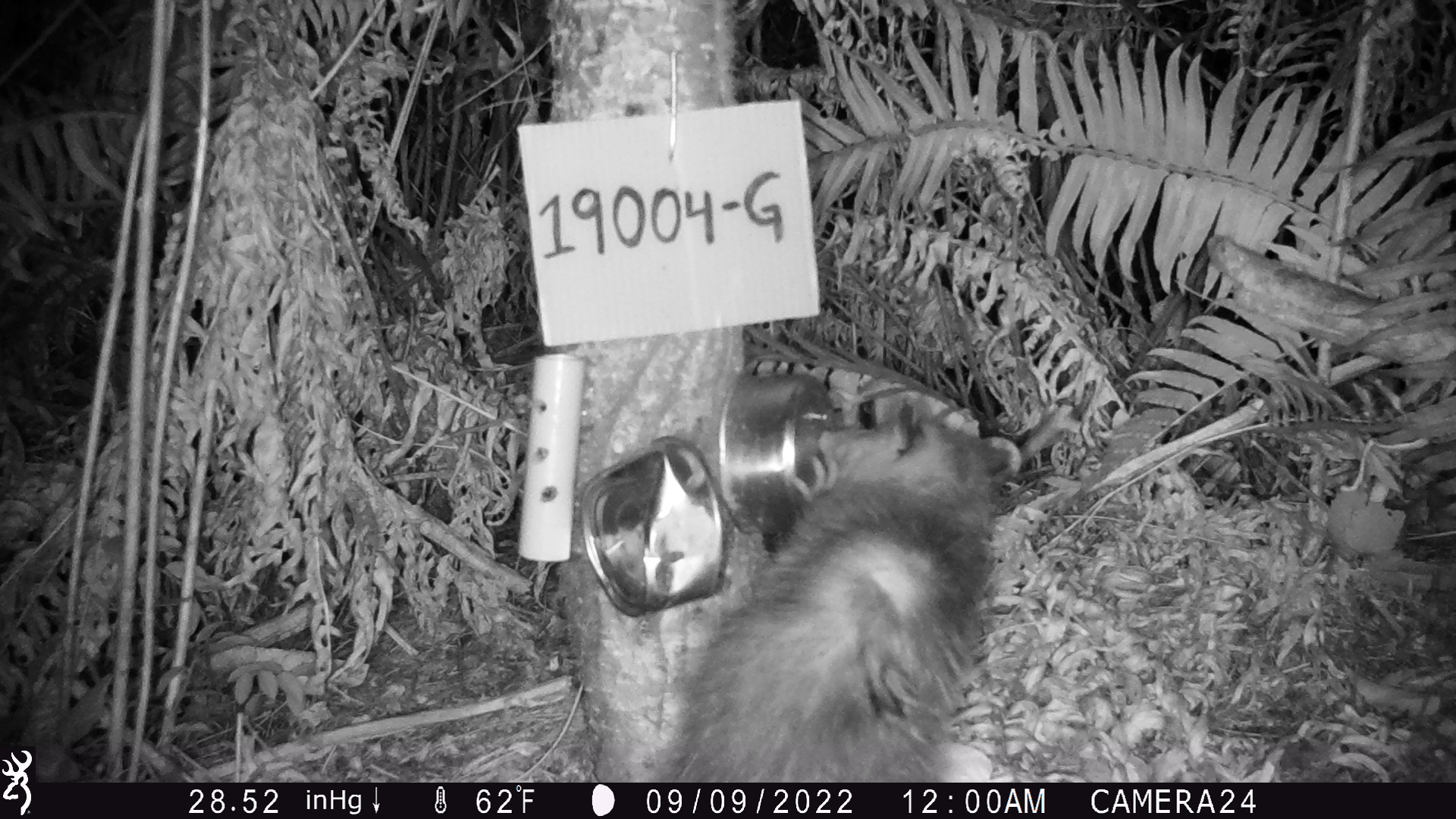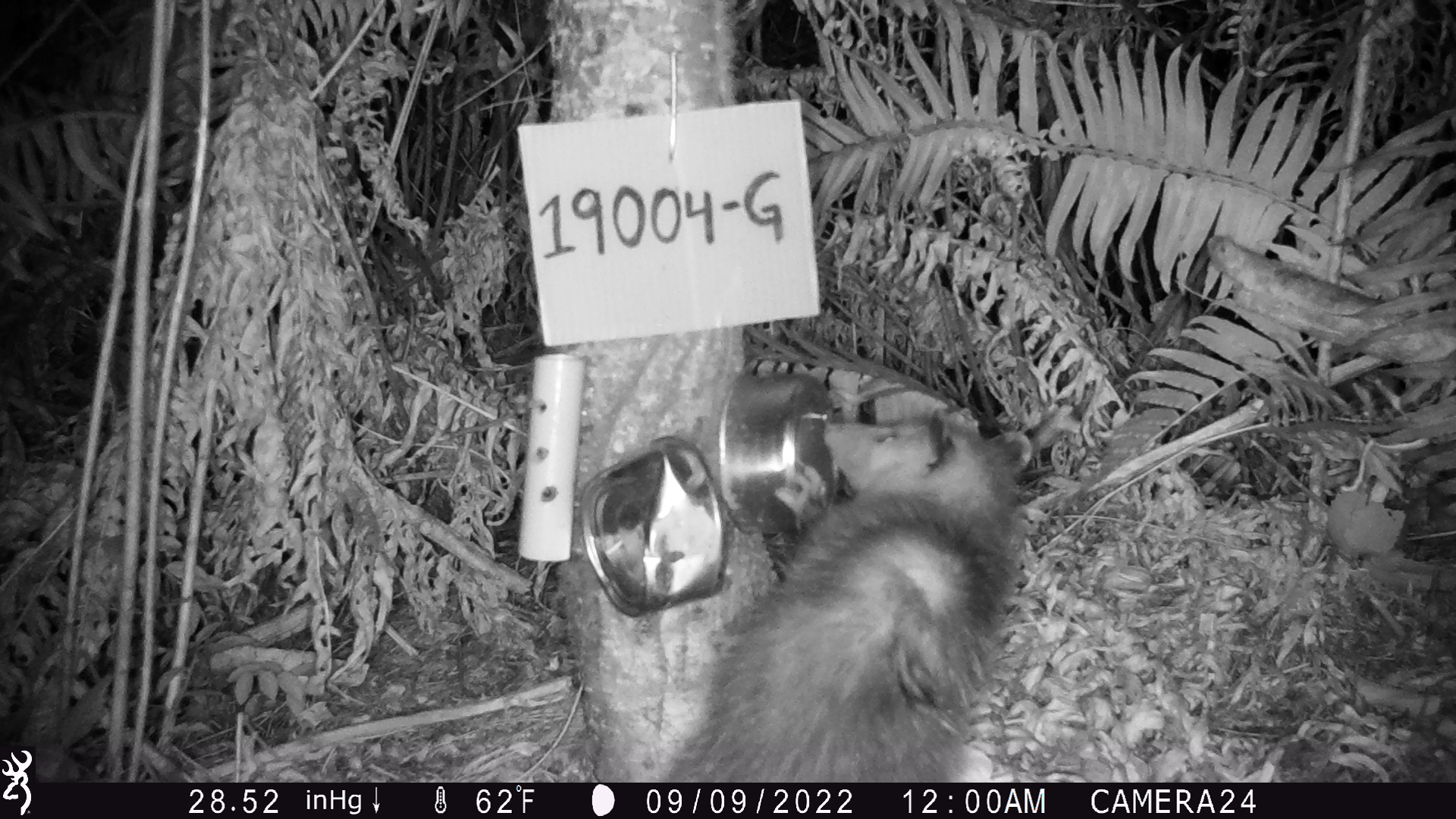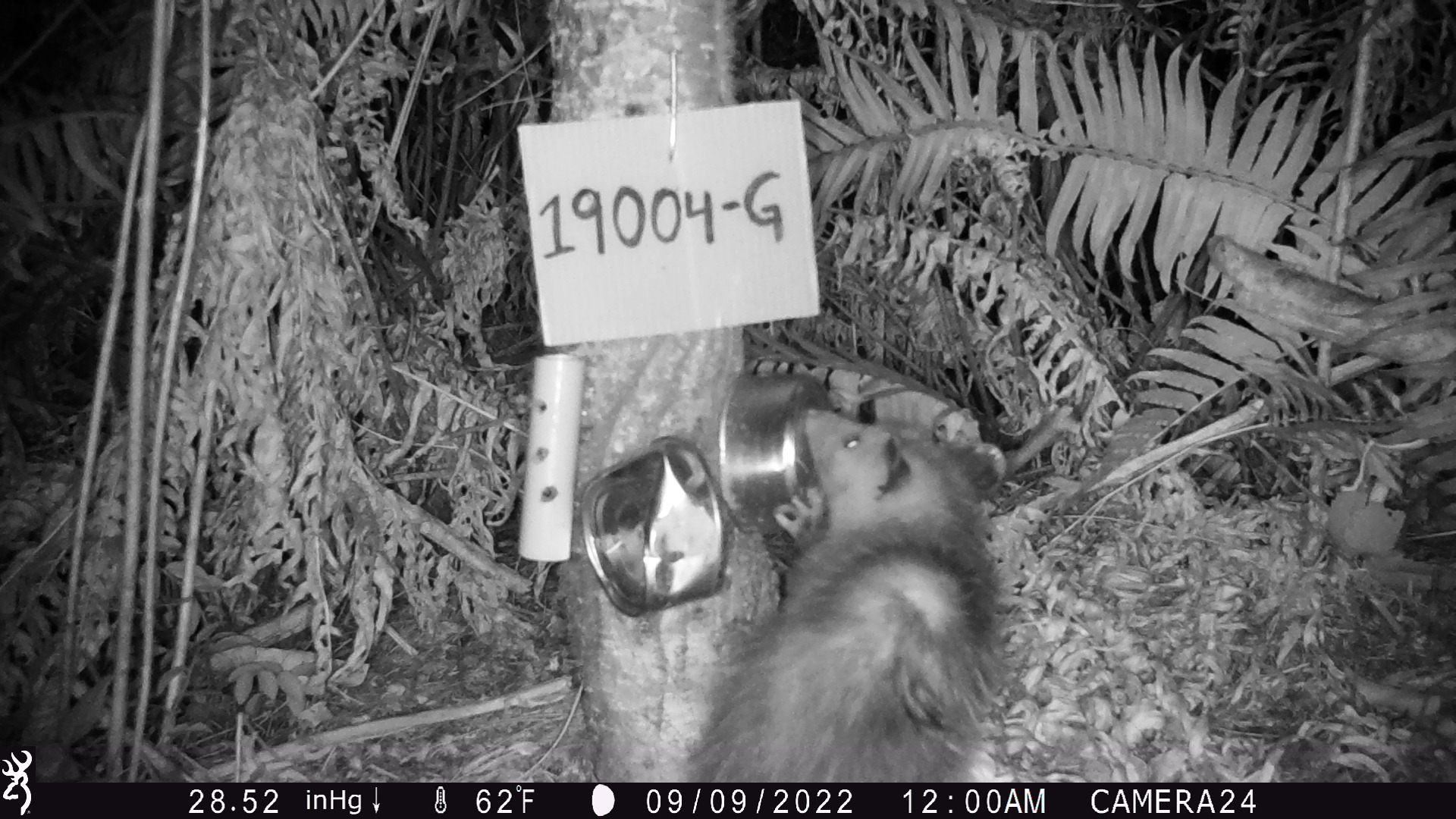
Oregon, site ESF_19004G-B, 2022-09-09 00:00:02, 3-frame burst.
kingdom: Animalia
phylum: Chordata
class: Mammalia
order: Didelphimorphia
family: Didelphidae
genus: Didelphis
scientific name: Didelphis virginiana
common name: virginia opossum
Virginia opossum (Didelphis virginiana).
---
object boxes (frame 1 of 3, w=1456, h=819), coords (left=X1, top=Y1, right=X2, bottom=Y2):
virginia opossum: (left=650, top=401, right=1037, bottom=782)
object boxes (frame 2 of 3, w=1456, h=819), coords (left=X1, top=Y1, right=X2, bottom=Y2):
virginia opossum: (left=645, top=401, right=1043, bottom=781)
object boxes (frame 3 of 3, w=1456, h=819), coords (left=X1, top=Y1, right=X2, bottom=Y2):
virginia opossum: (left=670, top=399, right=1035, bottom=780)